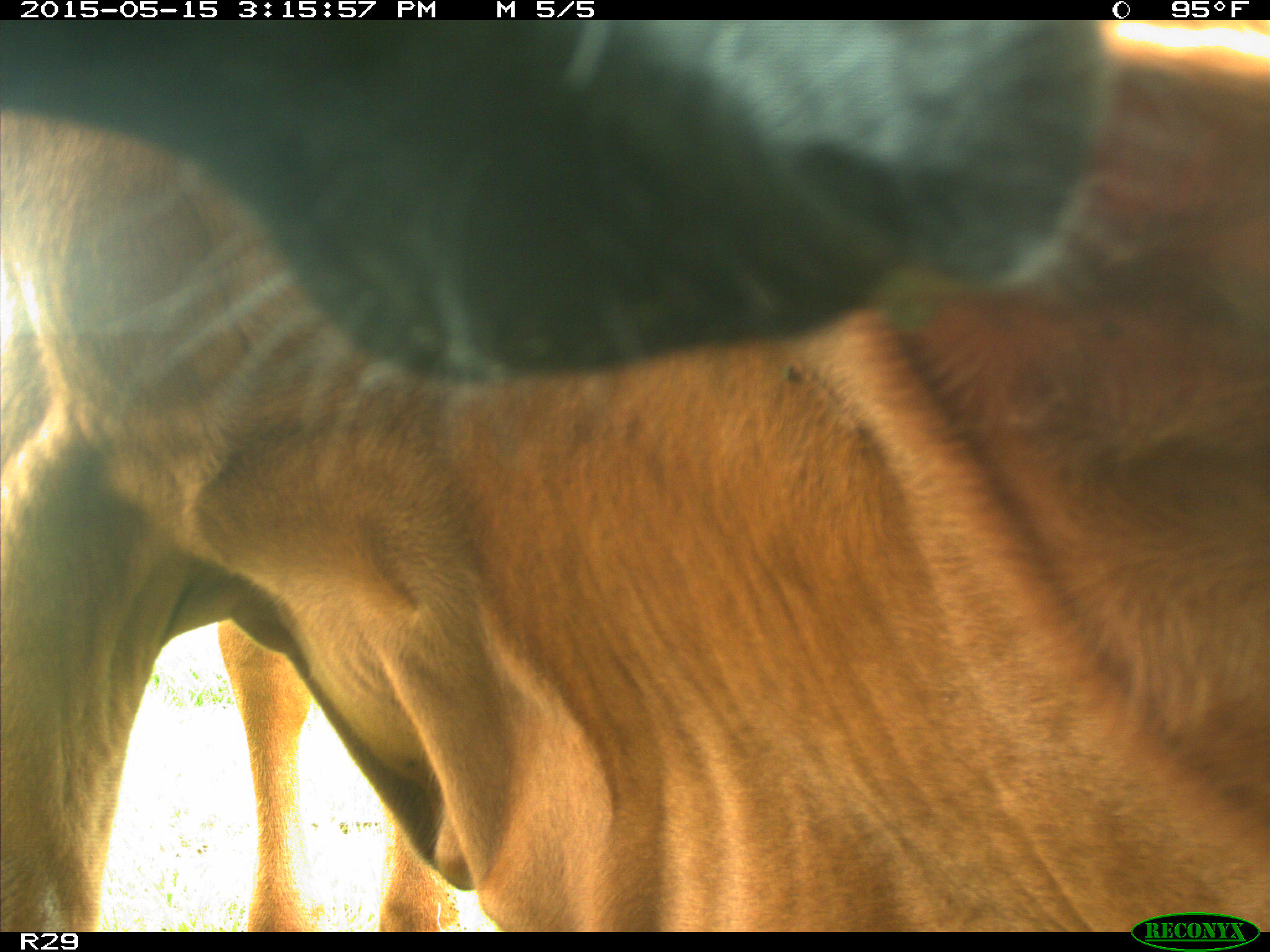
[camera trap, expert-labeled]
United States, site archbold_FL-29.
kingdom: Animalia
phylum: Chordata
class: Mammalia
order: Artiodactyla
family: Bovidae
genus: Bos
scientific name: Bos taurus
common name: domestic cow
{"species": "Bos taurus (domestic cow)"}